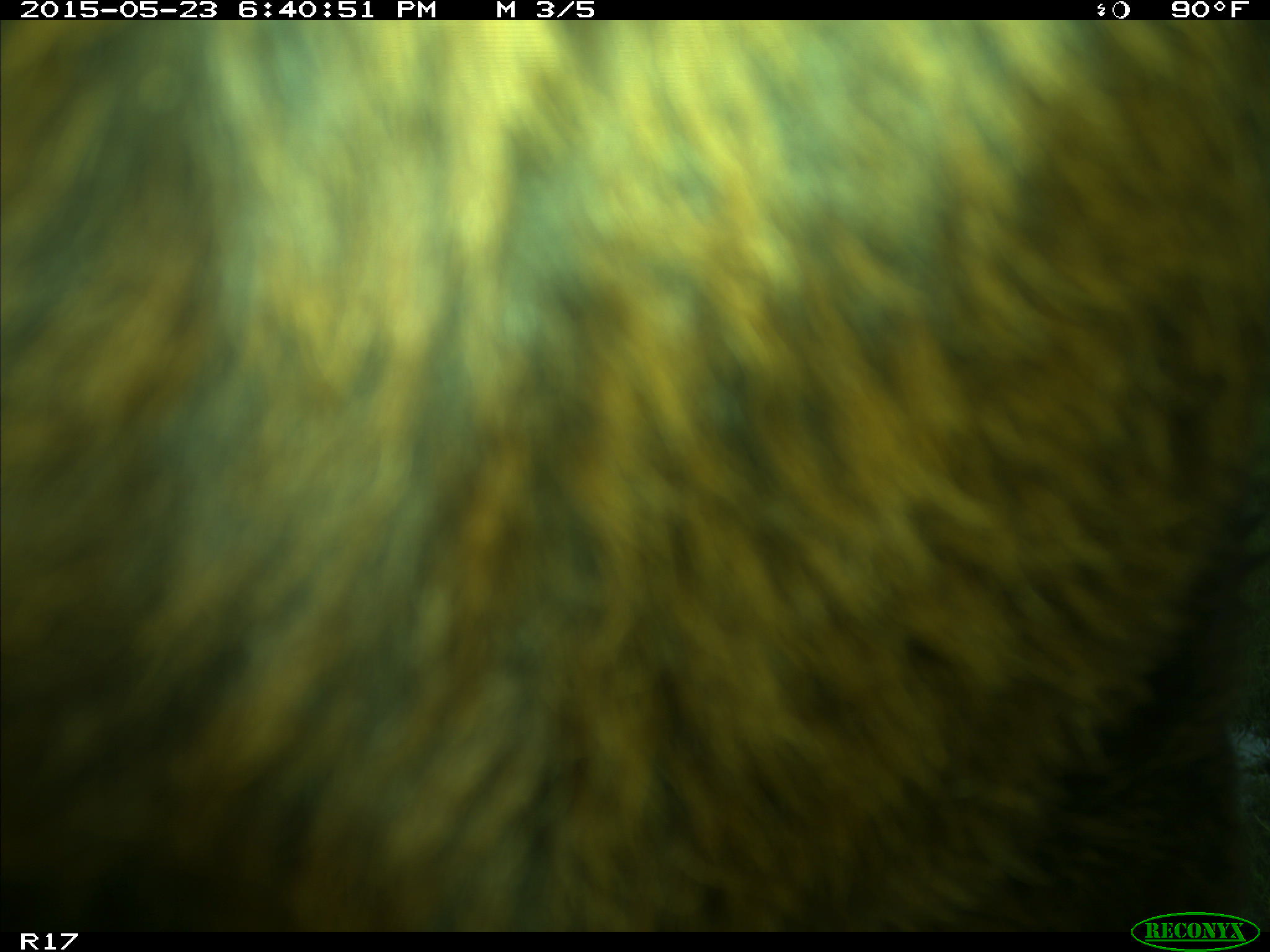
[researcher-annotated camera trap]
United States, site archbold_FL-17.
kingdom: Animalia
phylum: Chordata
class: Mammalia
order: Artiodactyla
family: Bovidae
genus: Bos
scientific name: Bos taurus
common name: domestic cow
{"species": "Bos taurus (domestic cow)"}